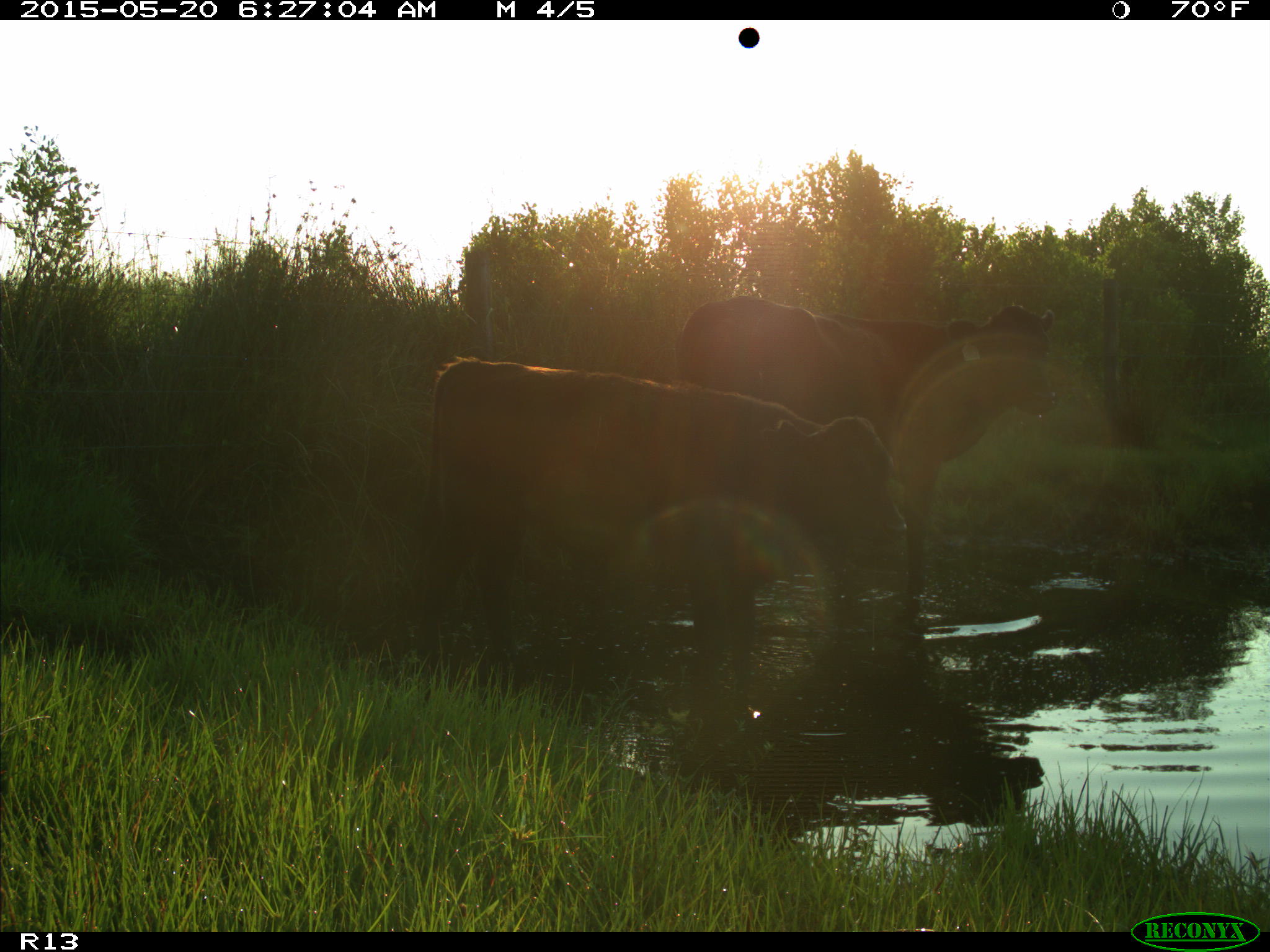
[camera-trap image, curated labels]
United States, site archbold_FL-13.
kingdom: Animalia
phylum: Chordata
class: Mammalia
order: Artiodactyla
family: Bovidae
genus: Bos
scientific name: Bos taurus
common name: domestic cow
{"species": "Bos taurus (domestic cow)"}